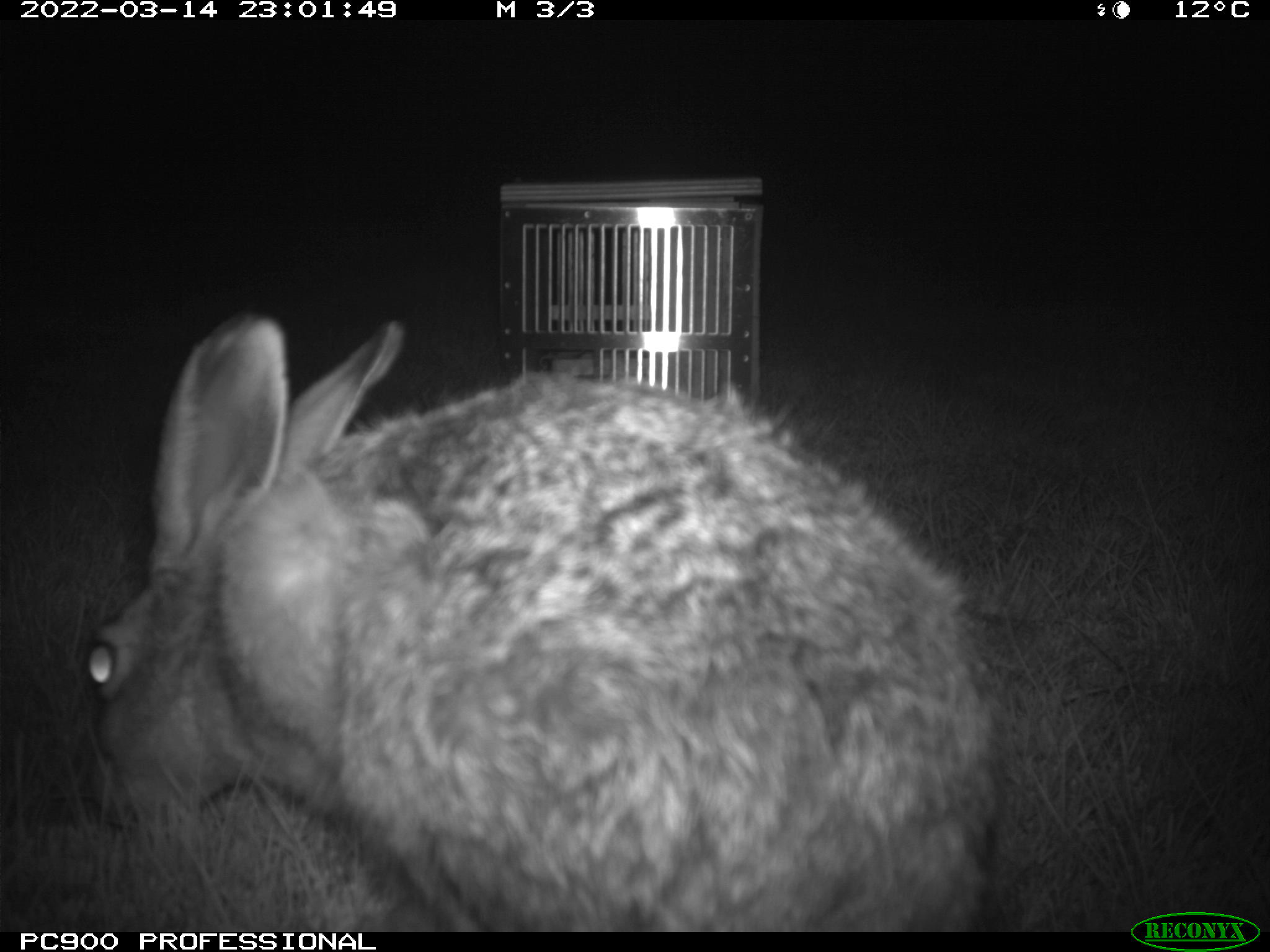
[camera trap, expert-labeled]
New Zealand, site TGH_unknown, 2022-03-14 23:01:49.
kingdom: Animalia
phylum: Chordata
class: Mammalia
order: Lagomorpha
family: Leporidae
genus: Lepus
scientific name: Lepus europaeus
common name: brown hare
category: hare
Hare (brown hare) (Lepus europaeus).